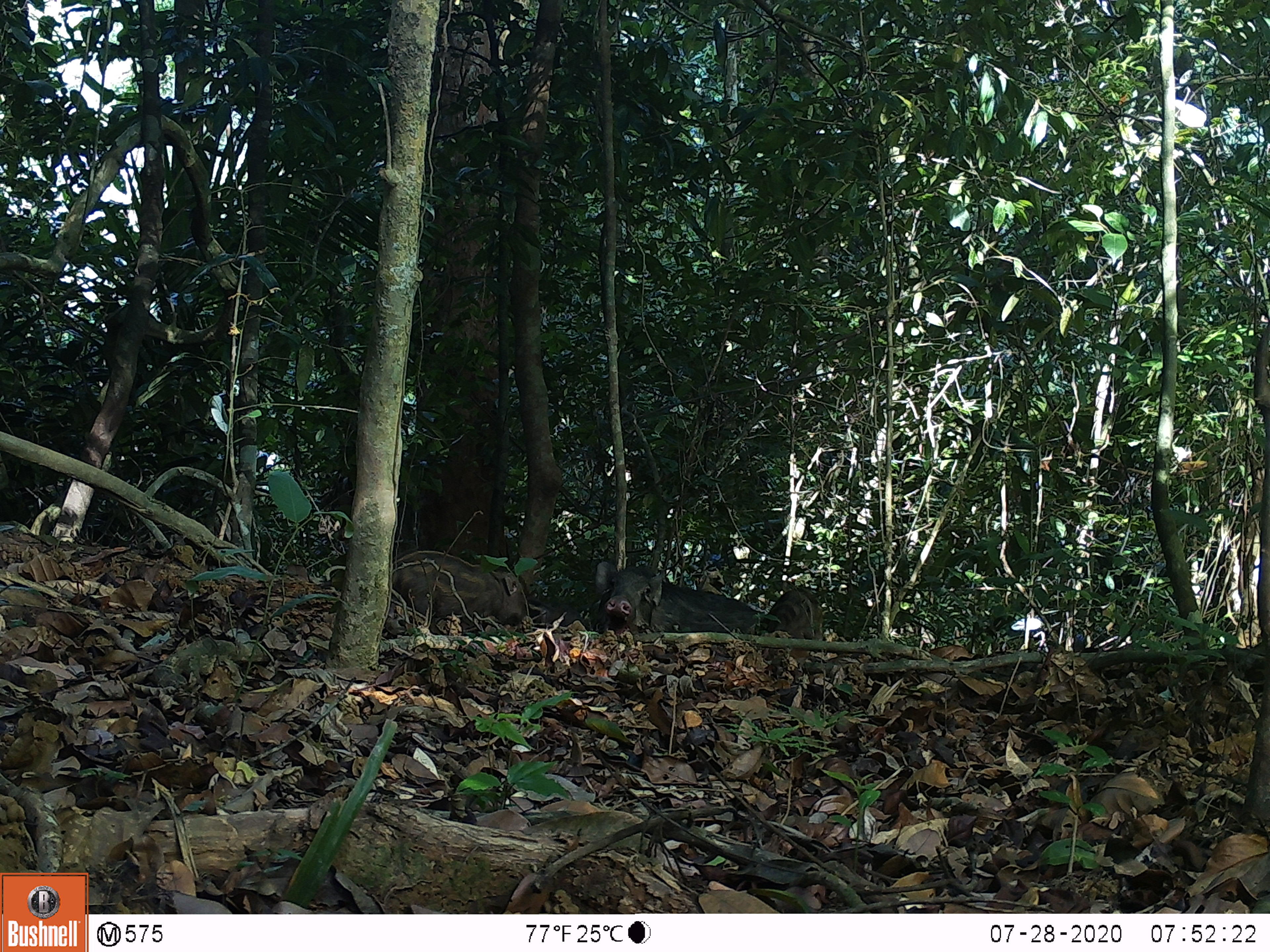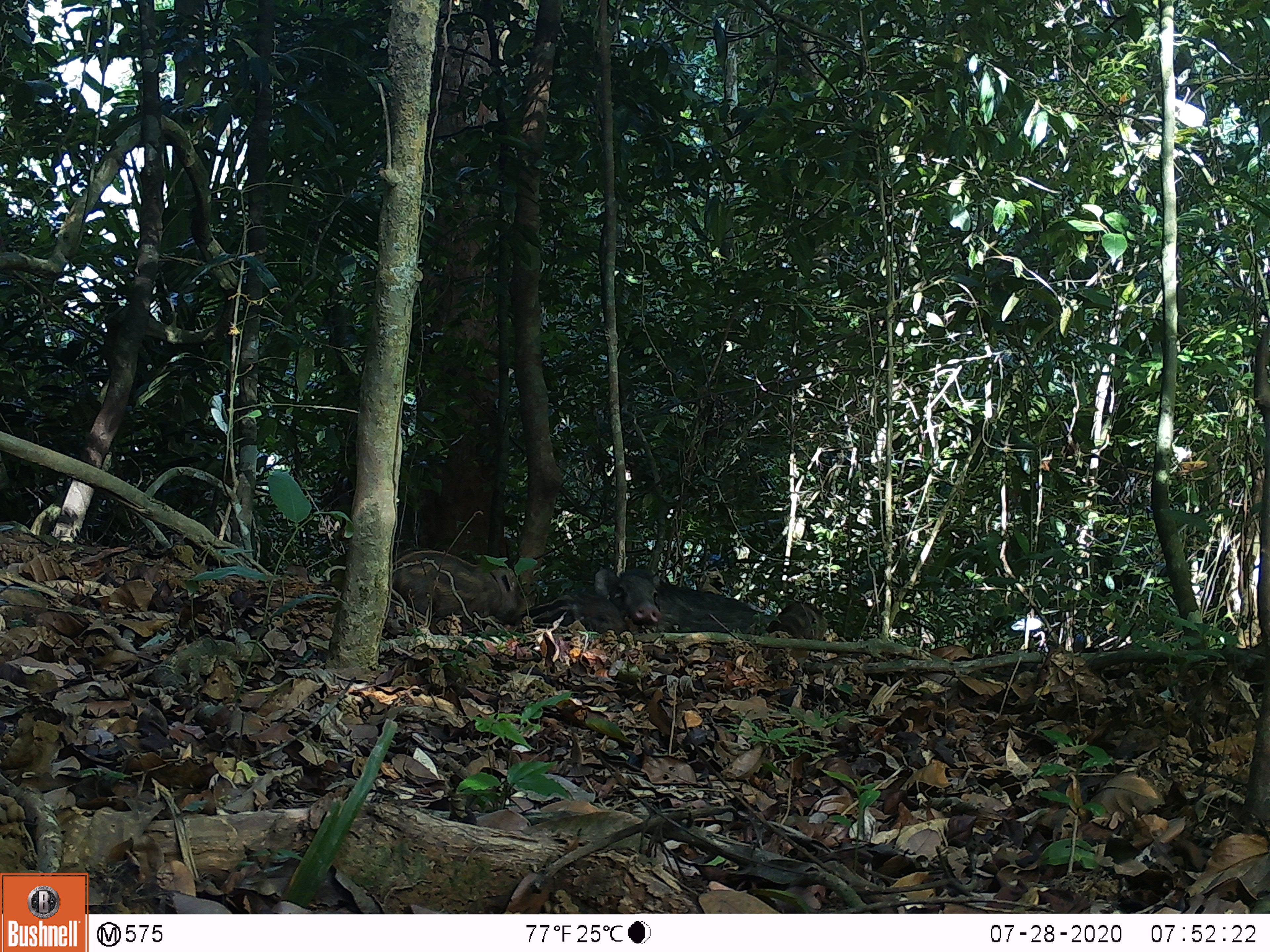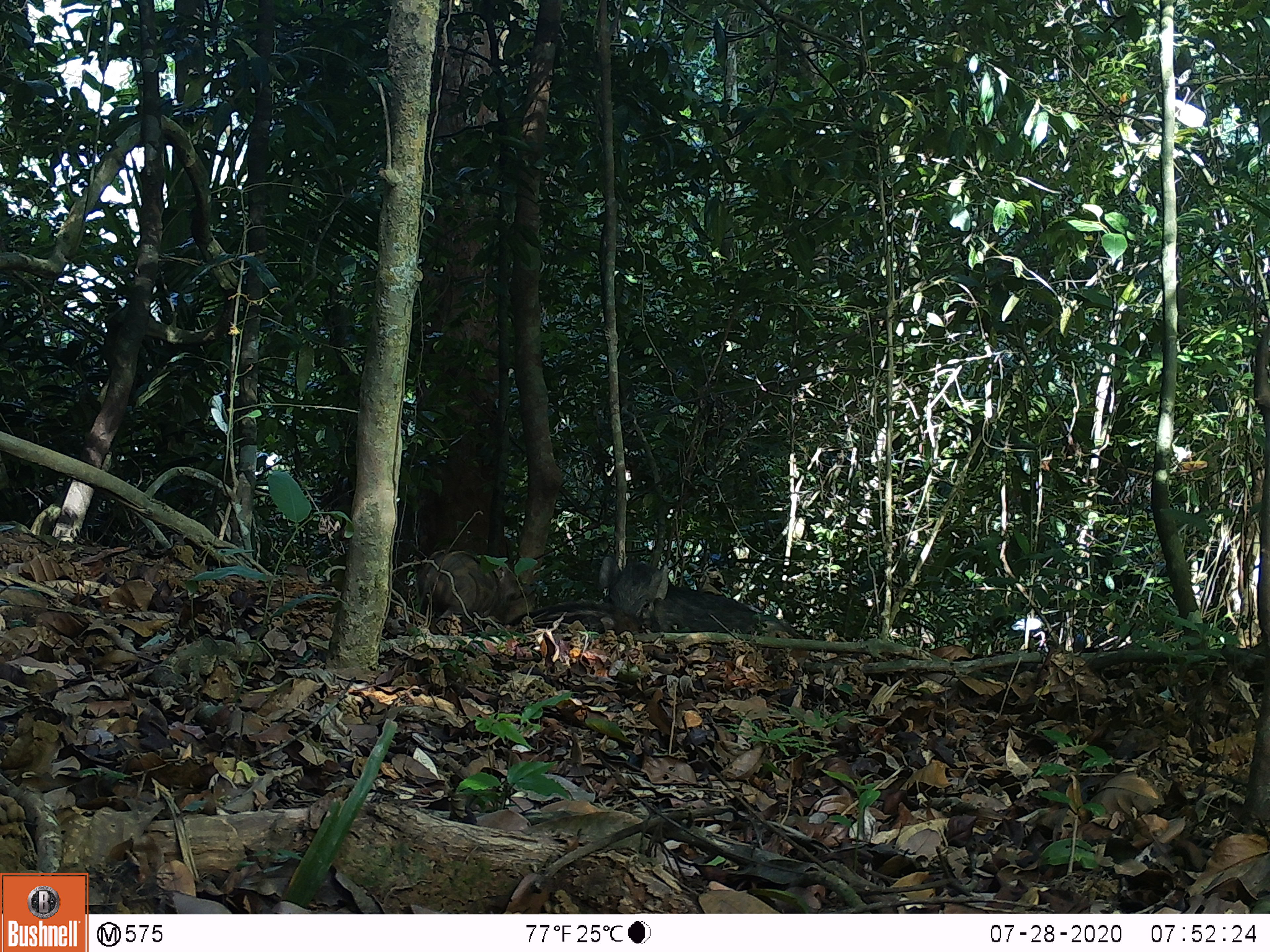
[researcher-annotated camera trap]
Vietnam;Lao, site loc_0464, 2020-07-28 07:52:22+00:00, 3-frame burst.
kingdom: Animalia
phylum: Chordata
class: Mammalia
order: Artiodactyla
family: Suidae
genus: Sus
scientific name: Sus scrofa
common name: eurasian wild pig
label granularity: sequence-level